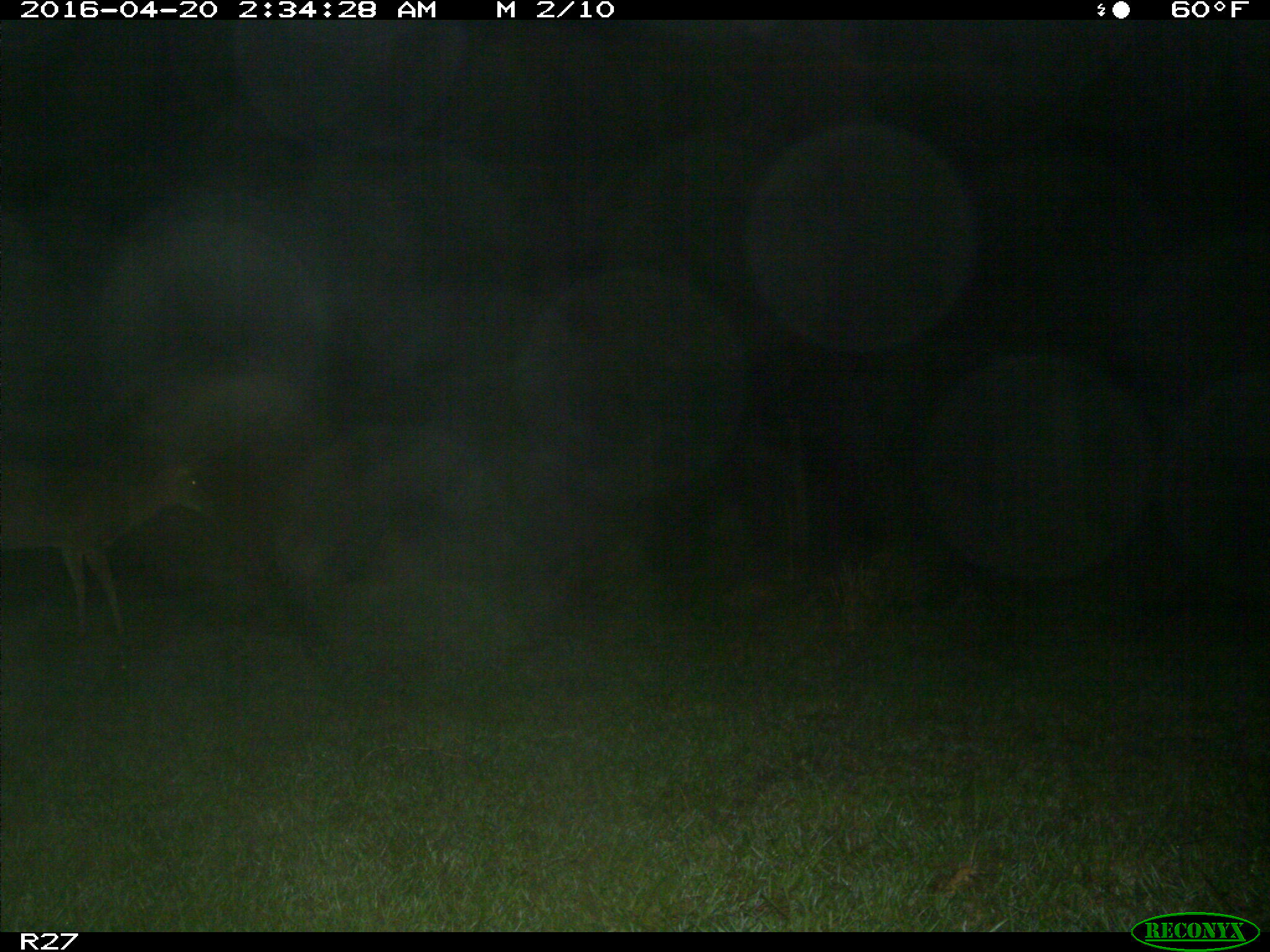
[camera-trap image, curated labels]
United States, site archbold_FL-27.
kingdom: Animalia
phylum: Chordata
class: Mammalia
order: Artiodactyla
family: Cervidae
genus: Odocoileus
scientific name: Odocoileus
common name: deer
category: unidentified deer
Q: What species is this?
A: Unidentified deer (deer) (Odocoileus).